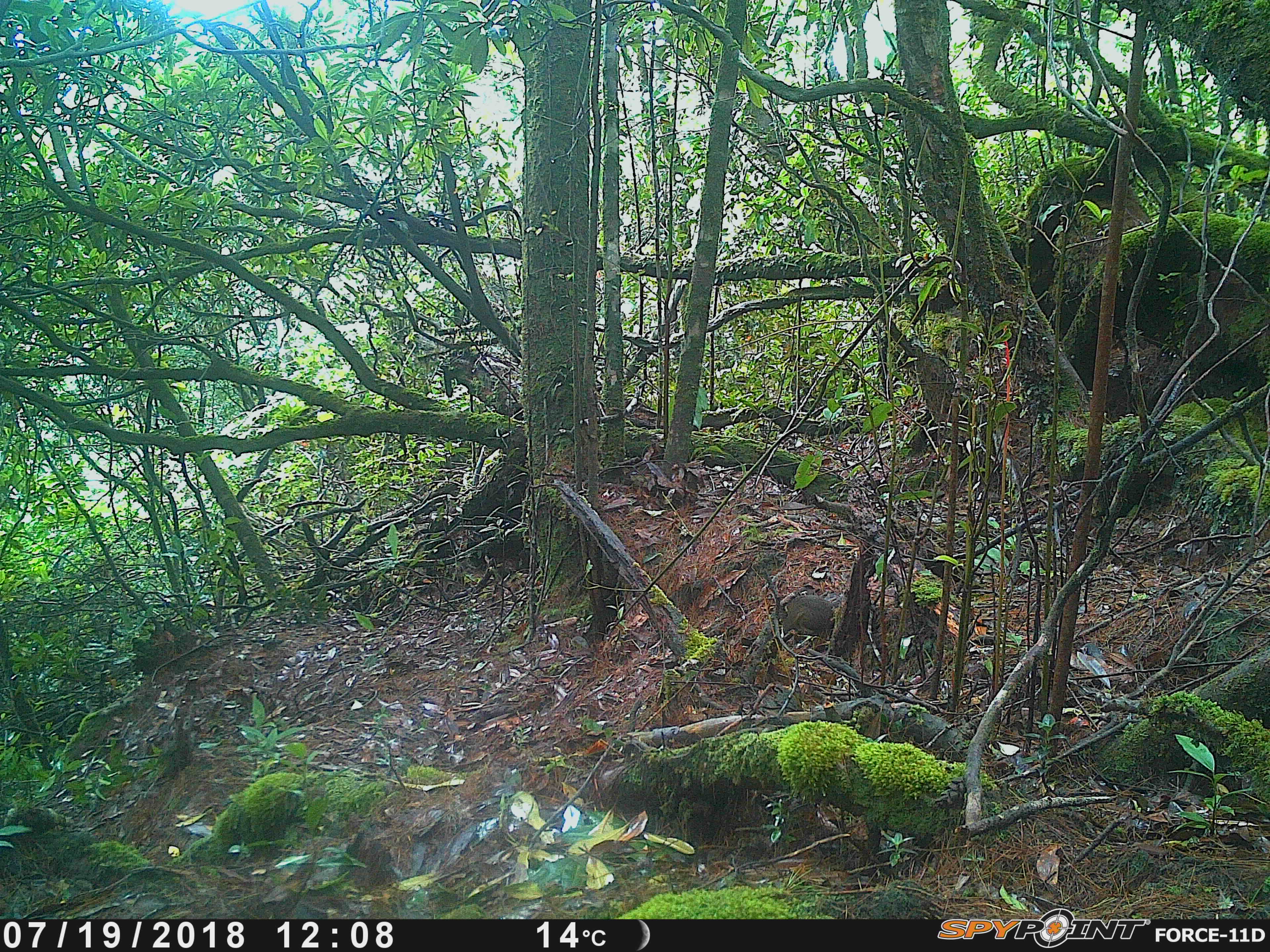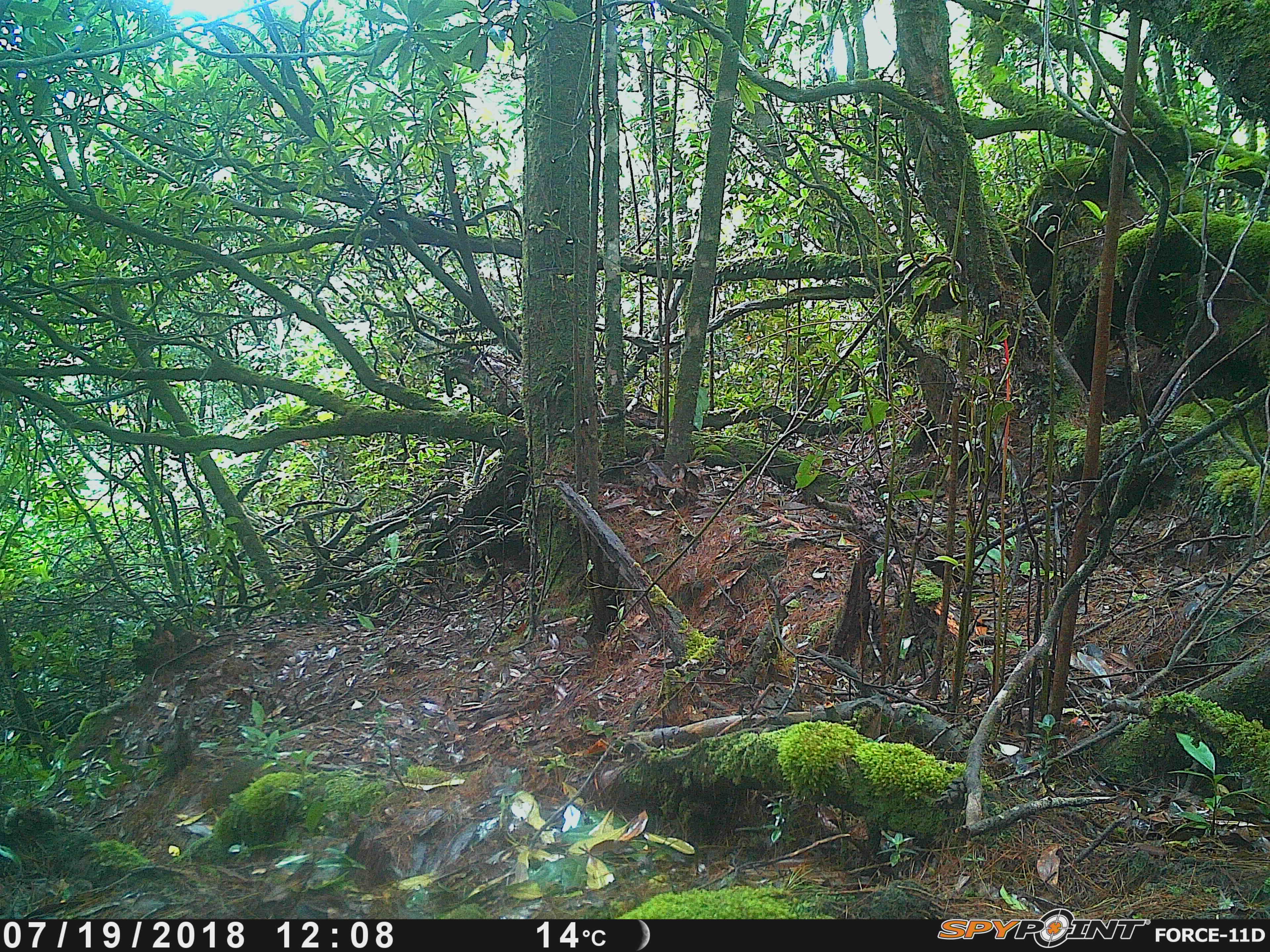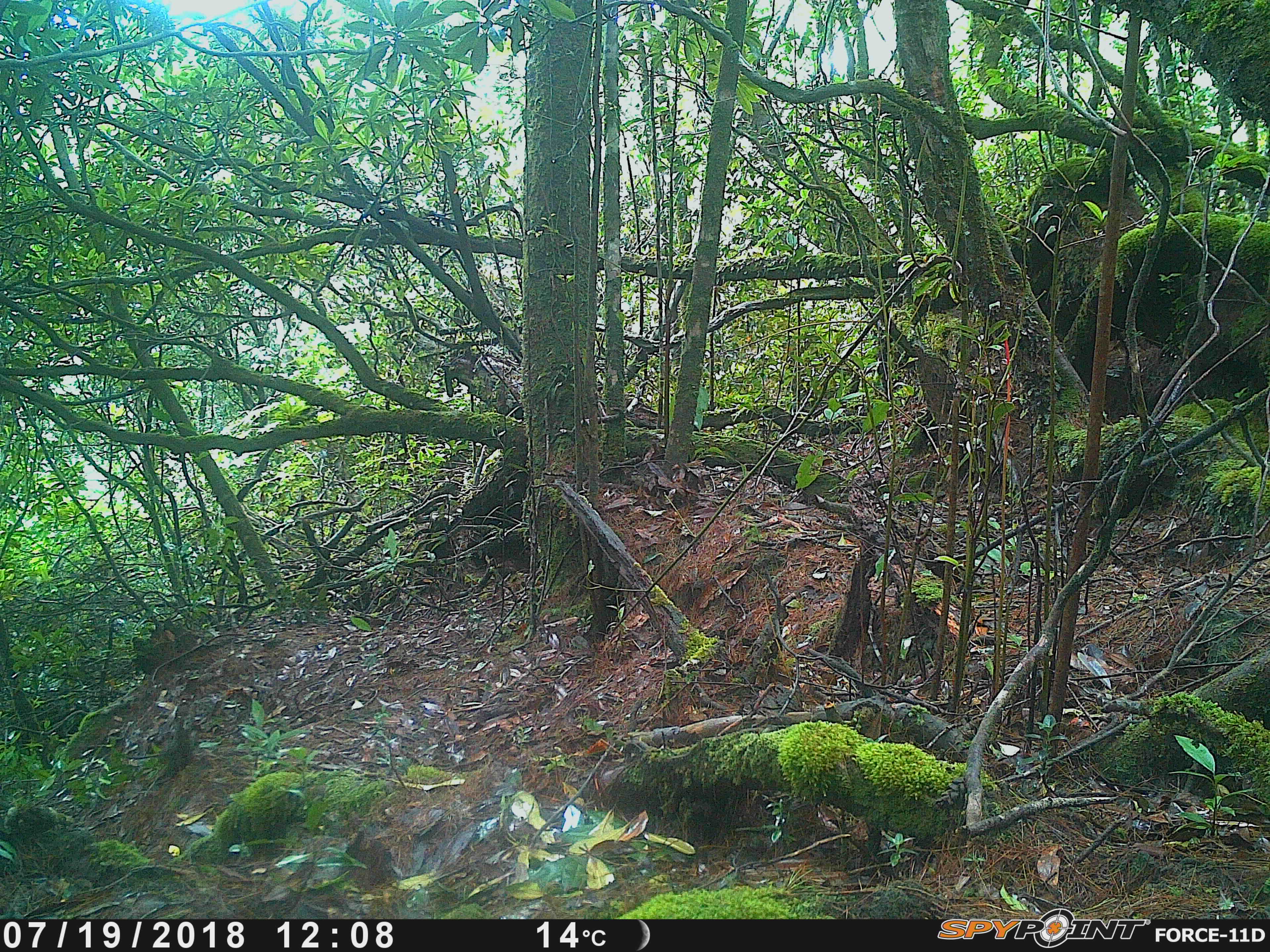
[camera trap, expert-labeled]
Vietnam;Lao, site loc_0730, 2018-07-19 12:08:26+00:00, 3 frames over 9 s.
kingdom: Animalia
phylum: Chordata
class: Mammalia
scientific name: Mammalia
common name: mammal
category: unidentified small mammal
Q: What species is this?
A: Unidentified small mammal (mammal) (Mammalia).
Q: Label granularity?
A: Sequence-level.